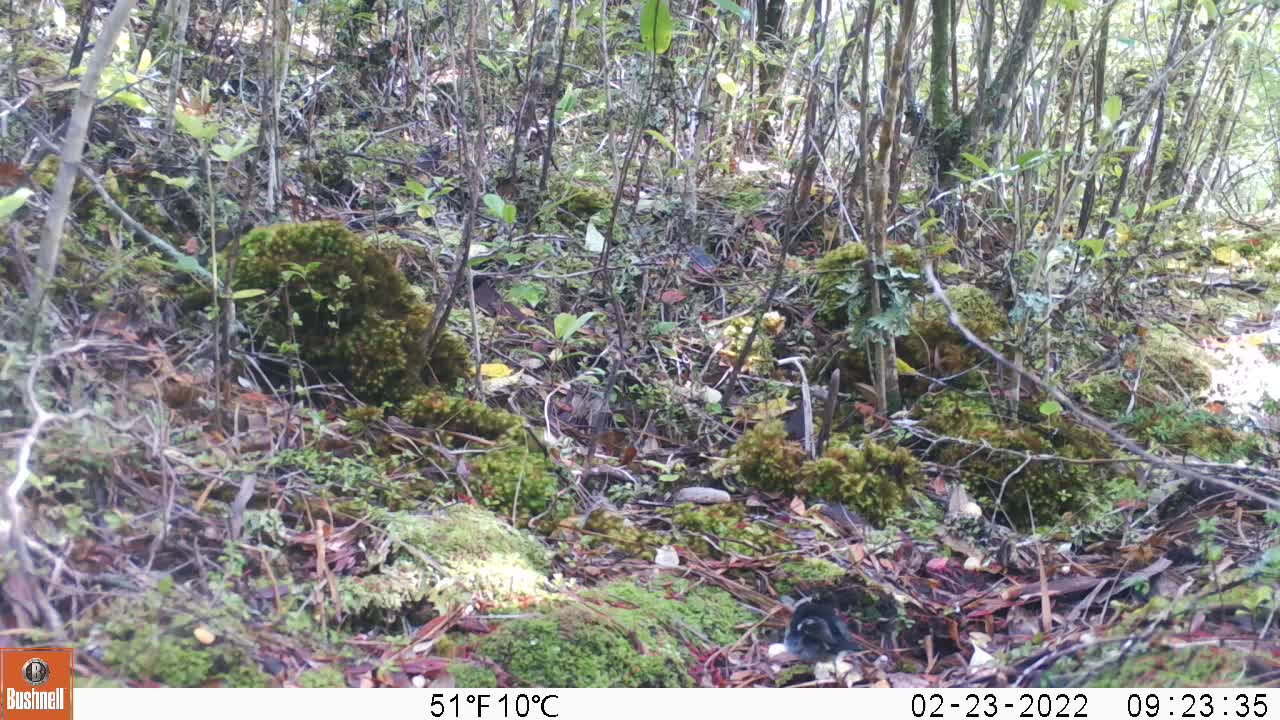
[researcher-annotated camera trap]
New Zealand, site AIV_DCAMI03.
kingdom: Animalia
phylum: Chordata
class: Aves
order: Passeriformes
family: Petroicidae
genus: Petroica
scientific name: Petroica macrocephala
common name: tomtit